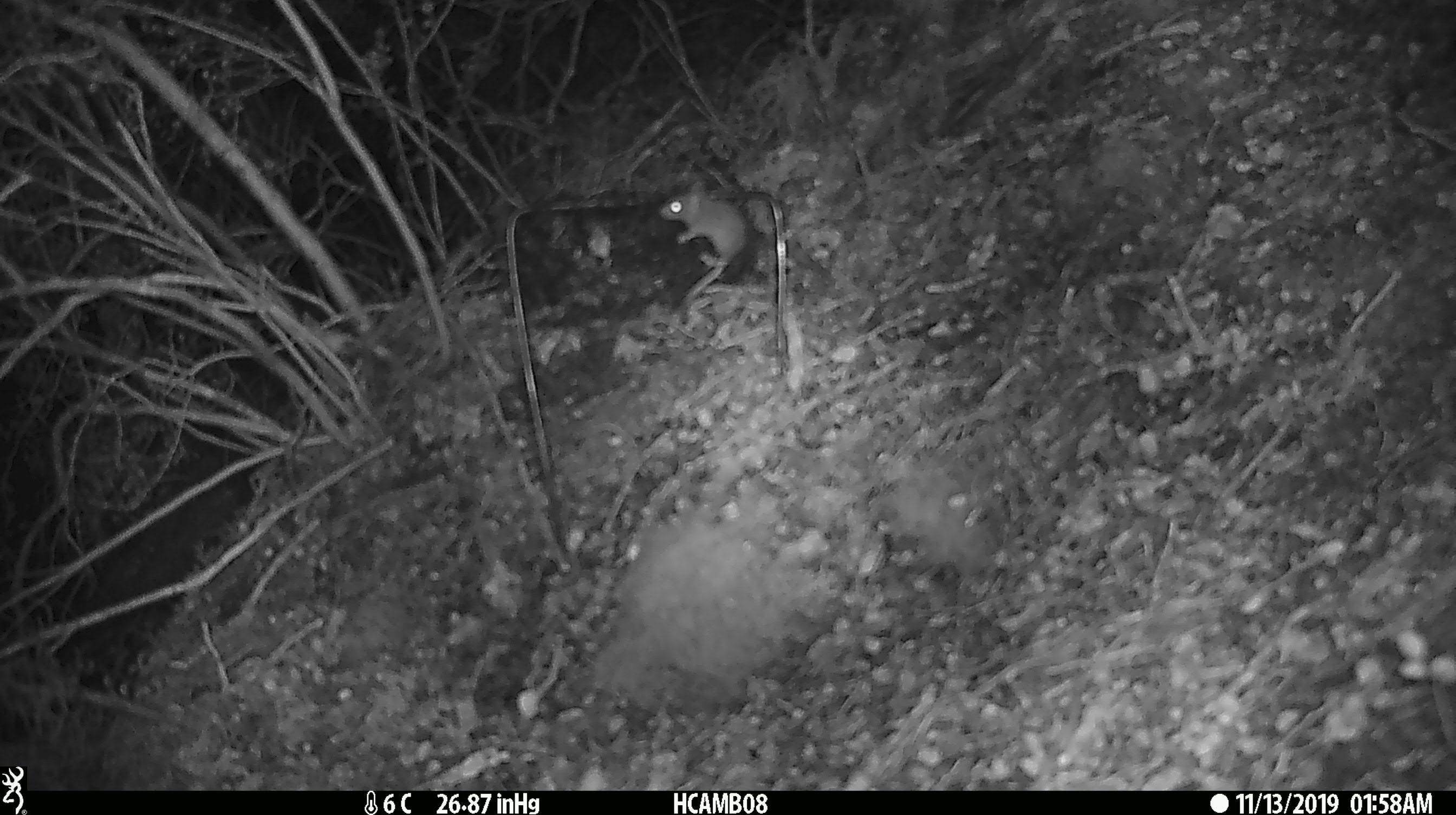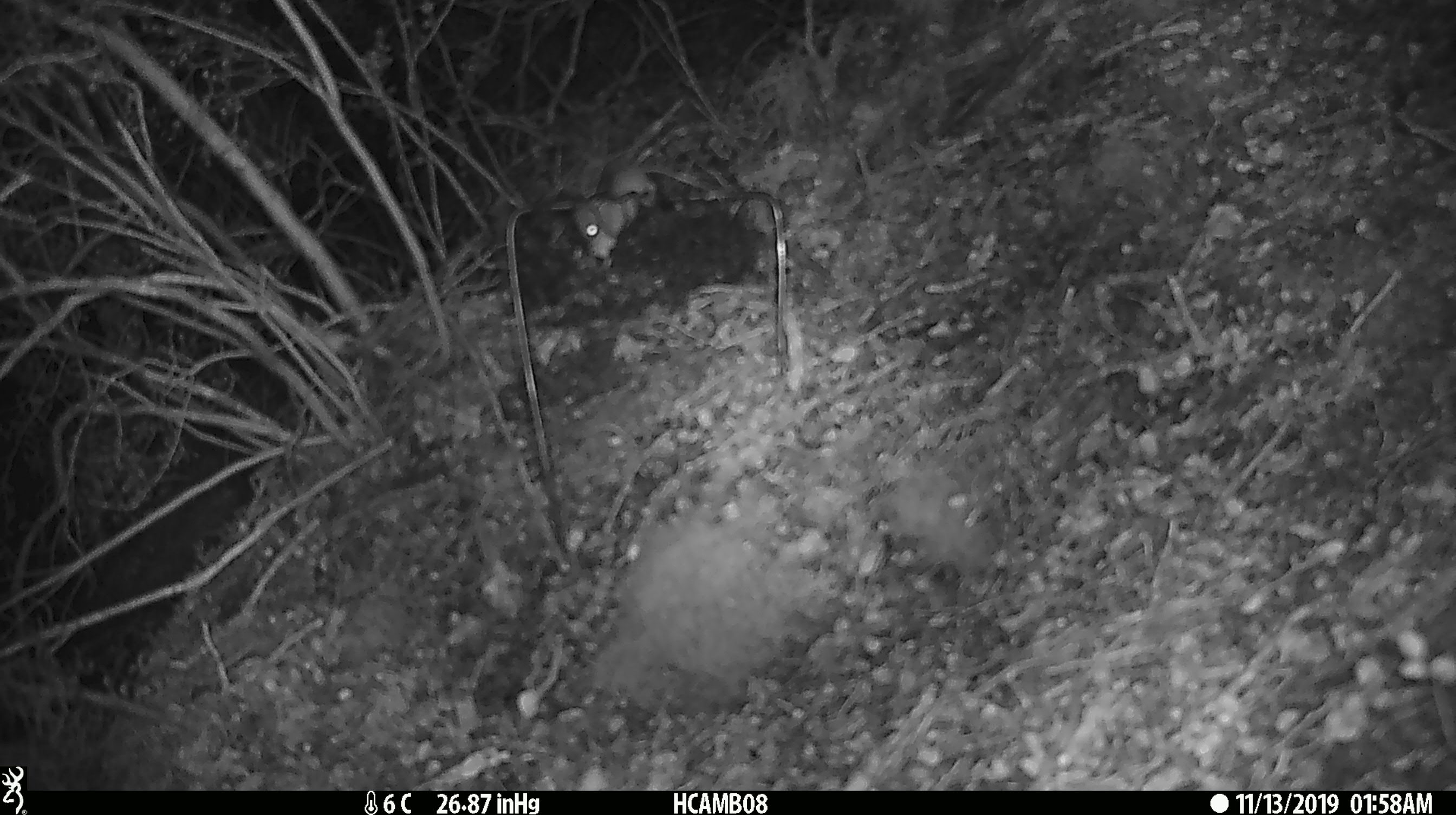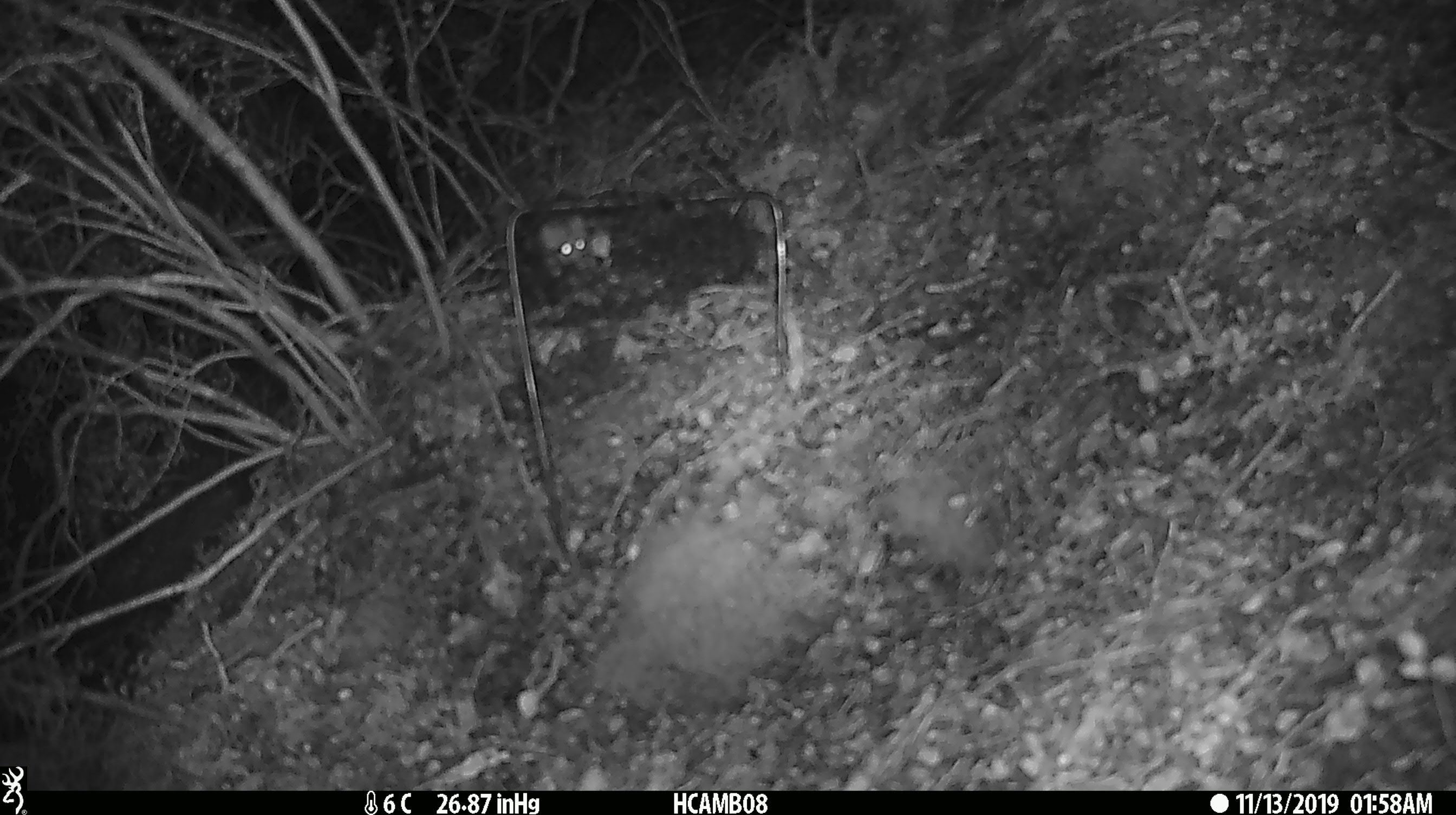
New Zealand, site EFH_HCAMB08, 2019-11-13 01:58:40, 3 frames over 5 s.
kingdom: Animalia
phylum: Chordata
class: Mammalia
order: Rodentia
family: Muridae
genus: Mus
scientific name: Mus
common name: mouse